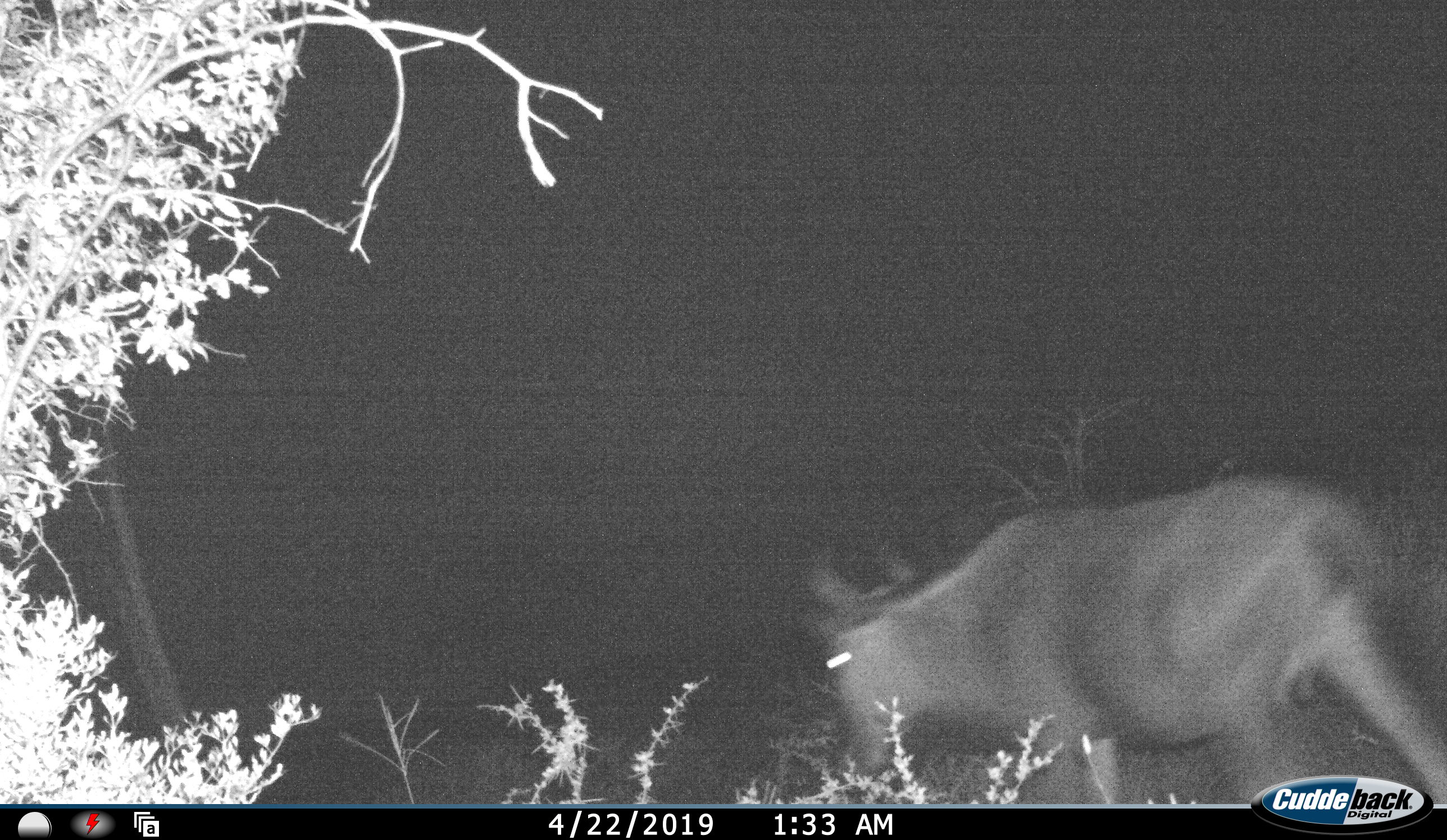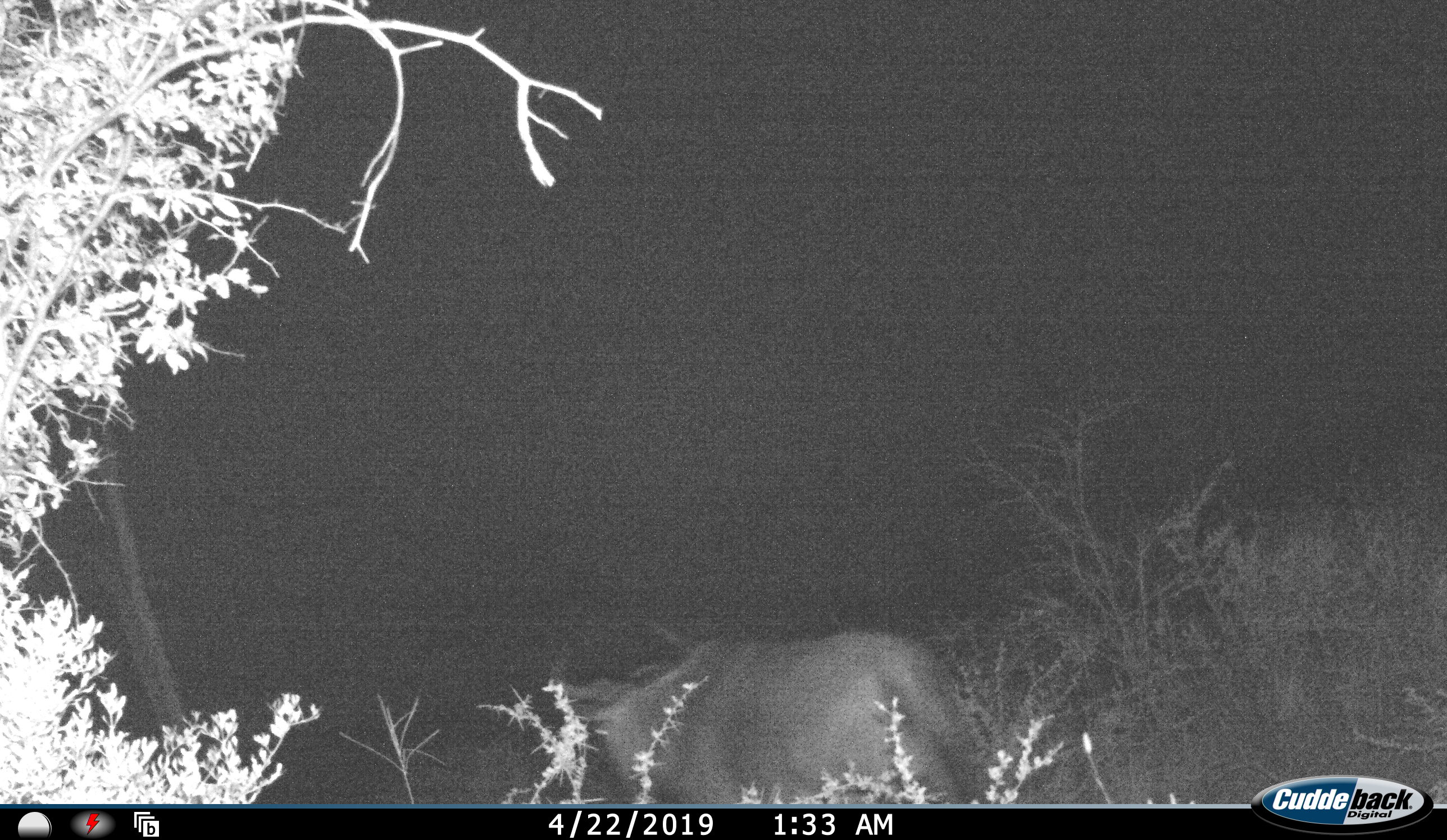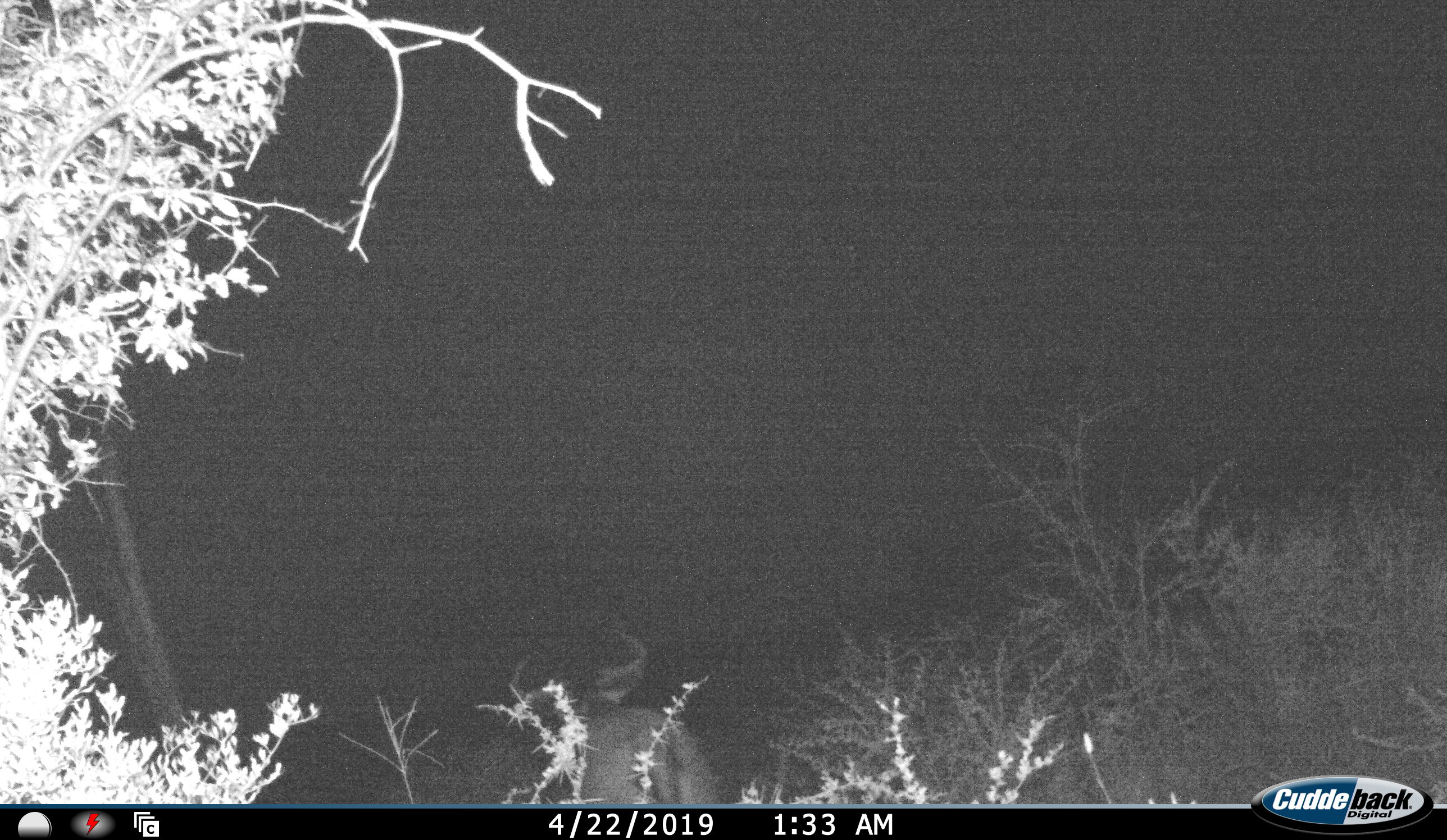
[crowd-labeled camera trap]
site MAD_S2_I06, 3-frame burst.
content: unidentified animal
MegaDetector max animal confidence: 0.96